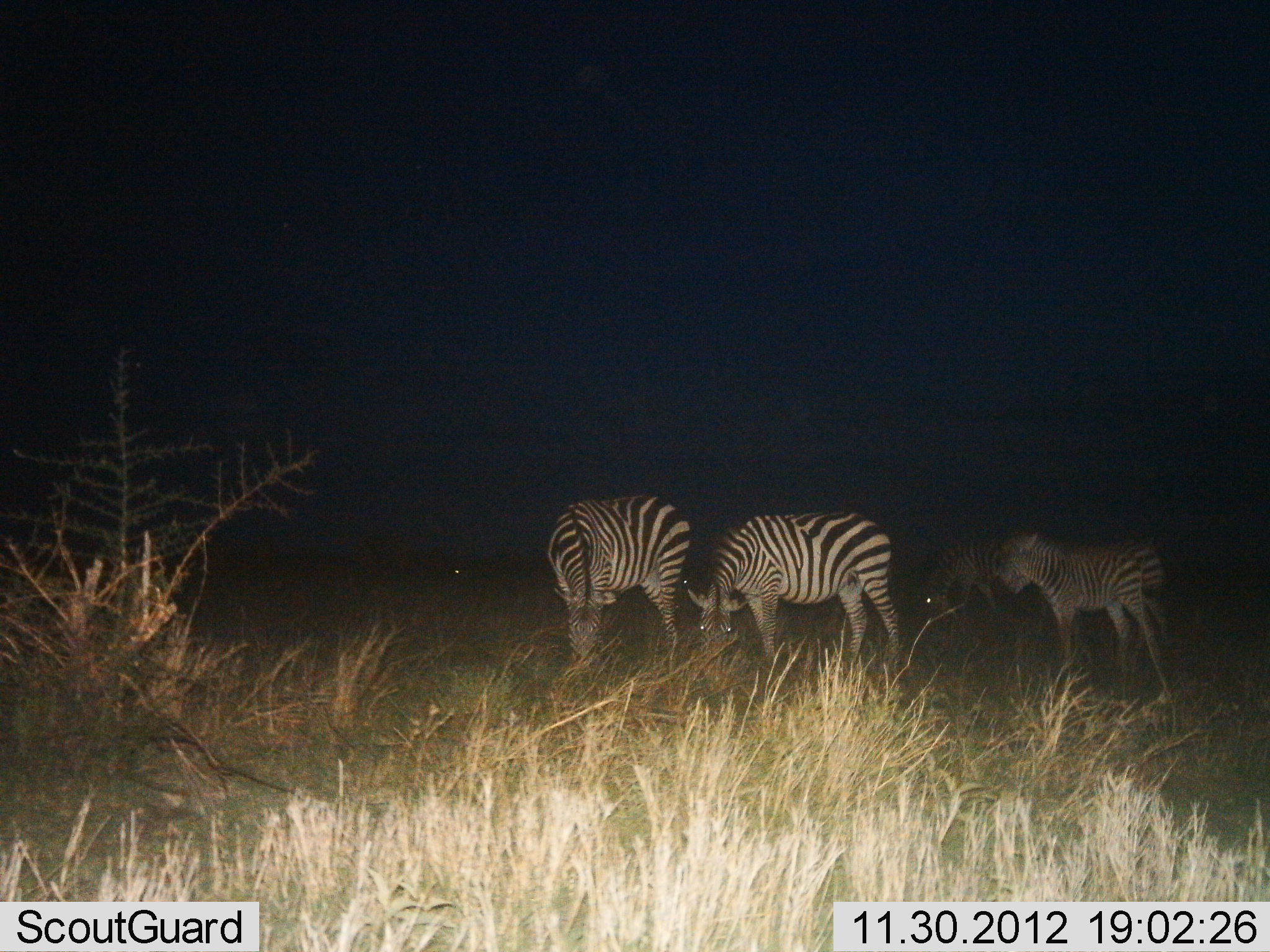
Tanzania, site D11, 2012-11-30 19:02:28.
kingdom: Animalia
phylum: Chordata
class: Mammalia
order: Perissodactyla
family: Equidae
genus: Equus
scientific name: Equus quagga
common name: plains zebra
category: zebra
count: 4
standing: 30%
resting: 0%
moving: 10%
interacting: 0%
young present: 20%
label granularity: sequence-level